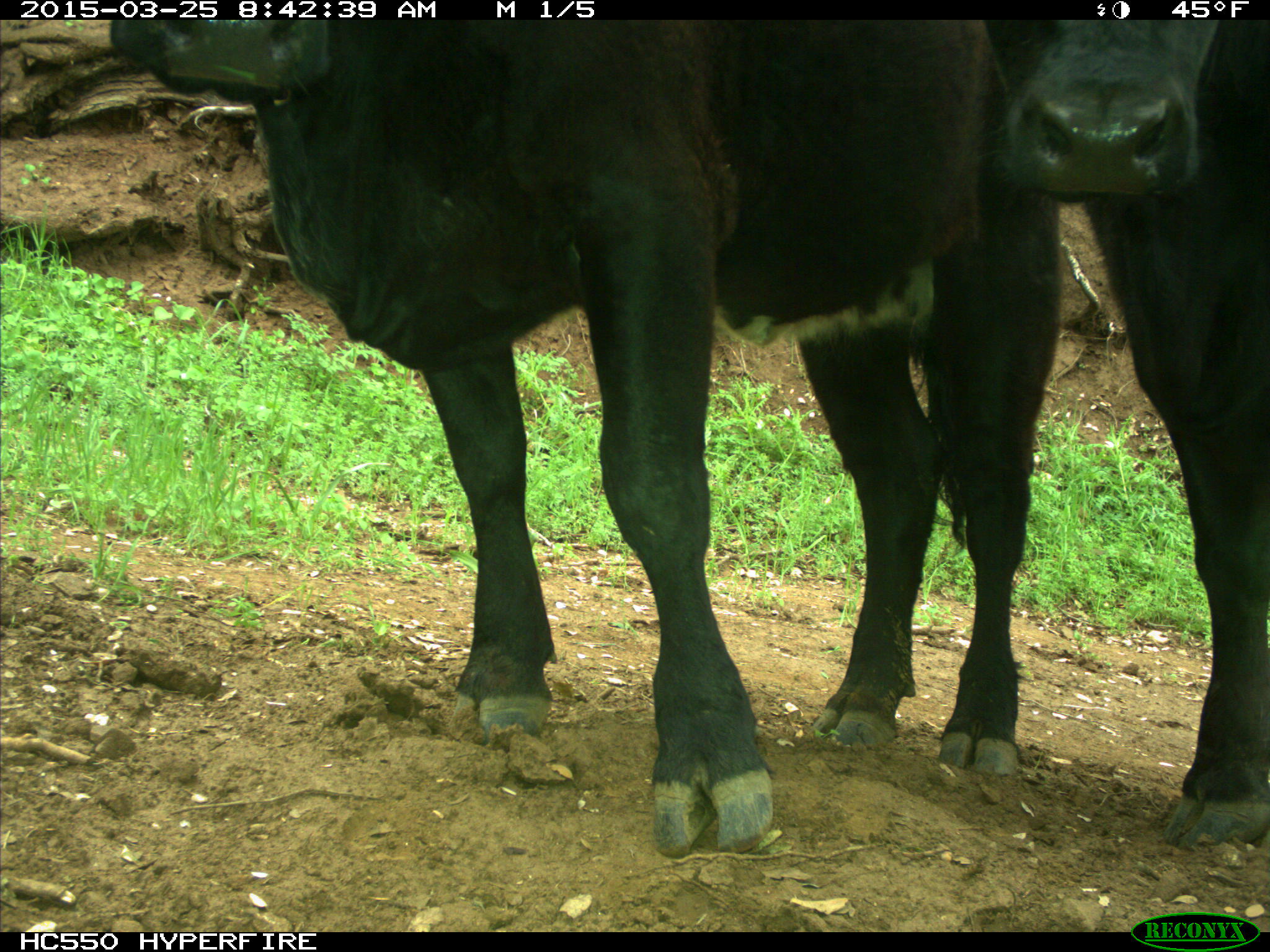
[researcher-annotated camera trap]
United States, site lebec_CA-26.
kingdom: Animalia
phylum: Chordata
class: Mammalia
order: Artiodactyla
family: Bovidae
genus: Bos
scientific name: Bos taurus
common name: domestic cow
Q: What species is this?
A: Bos taurus (domestic cow).